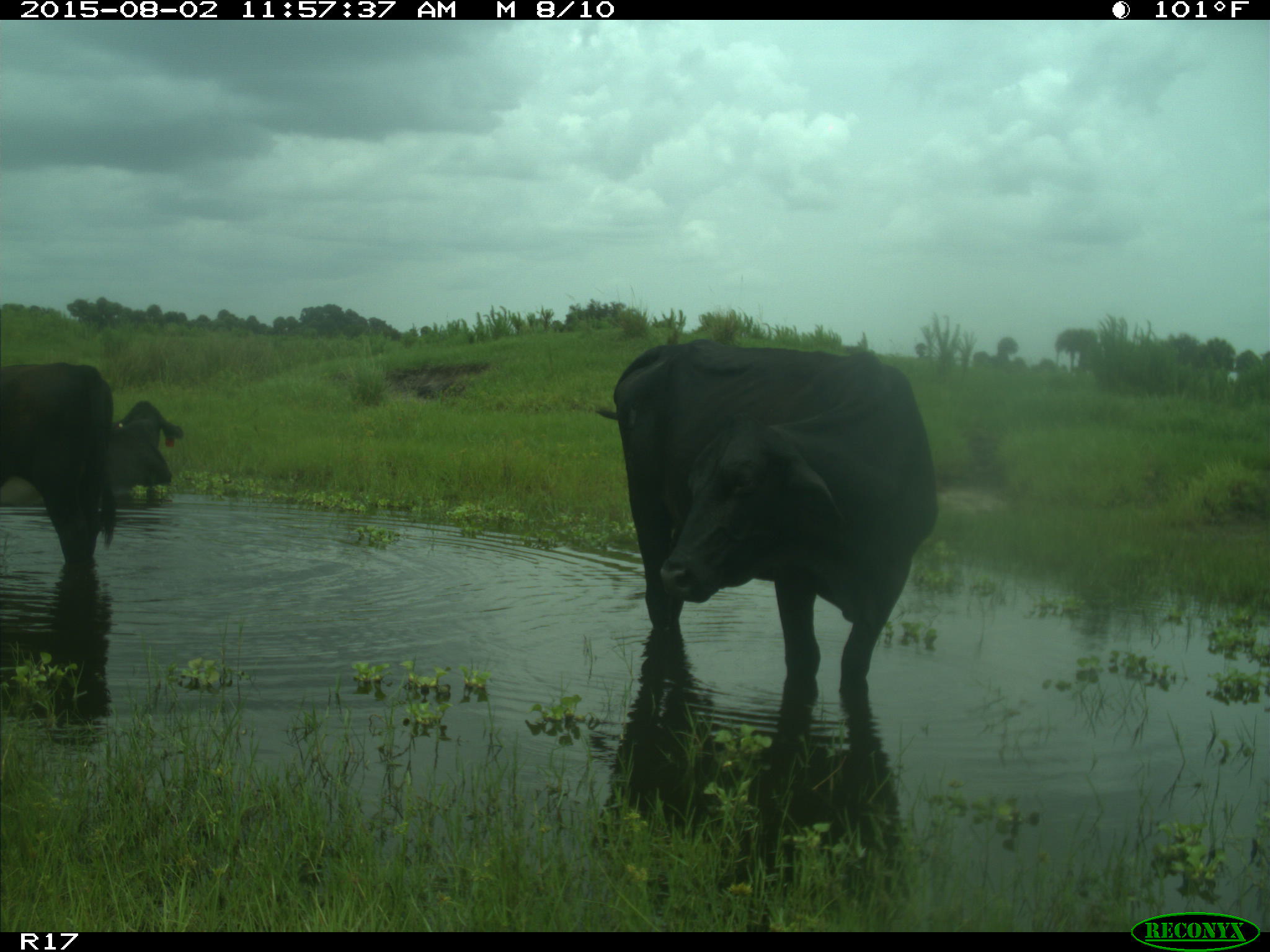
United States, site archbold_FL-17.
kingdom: Animalia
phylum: Chordata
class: Mammalia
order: Artiodactyla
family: Bovidae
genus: Bos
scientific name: Bos taurus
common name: domestic cow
Bos taurus (domestic cow).